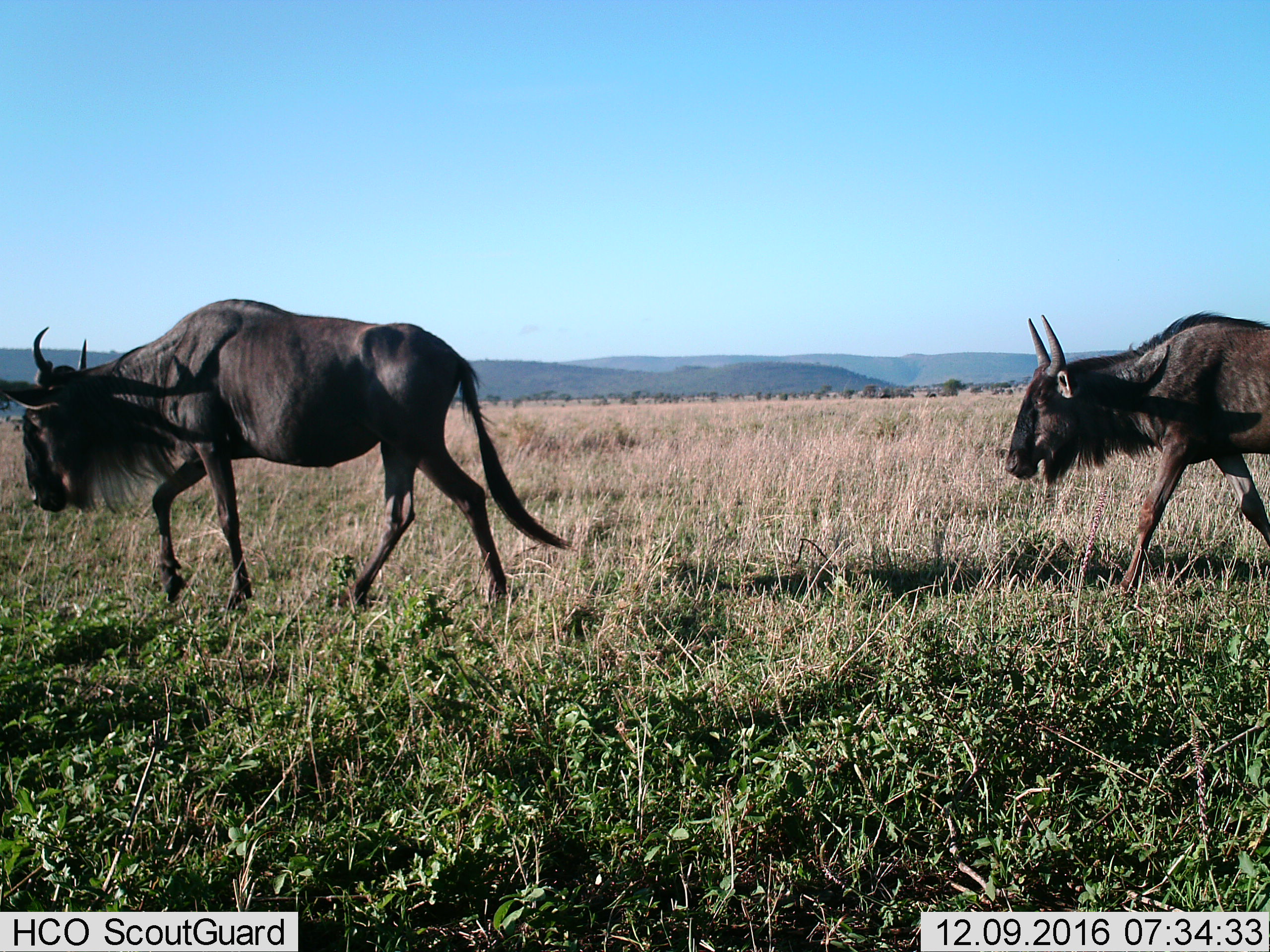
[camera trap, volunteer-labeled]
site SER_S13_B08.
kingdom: Animalia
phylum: Chordata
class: Mammalia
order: Artiodactyla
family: Bovidae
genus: Connochaetes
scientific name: Connochaetes taurinus taurinus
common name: blue wildebeest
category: wildebeestblue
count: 2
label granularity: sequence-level